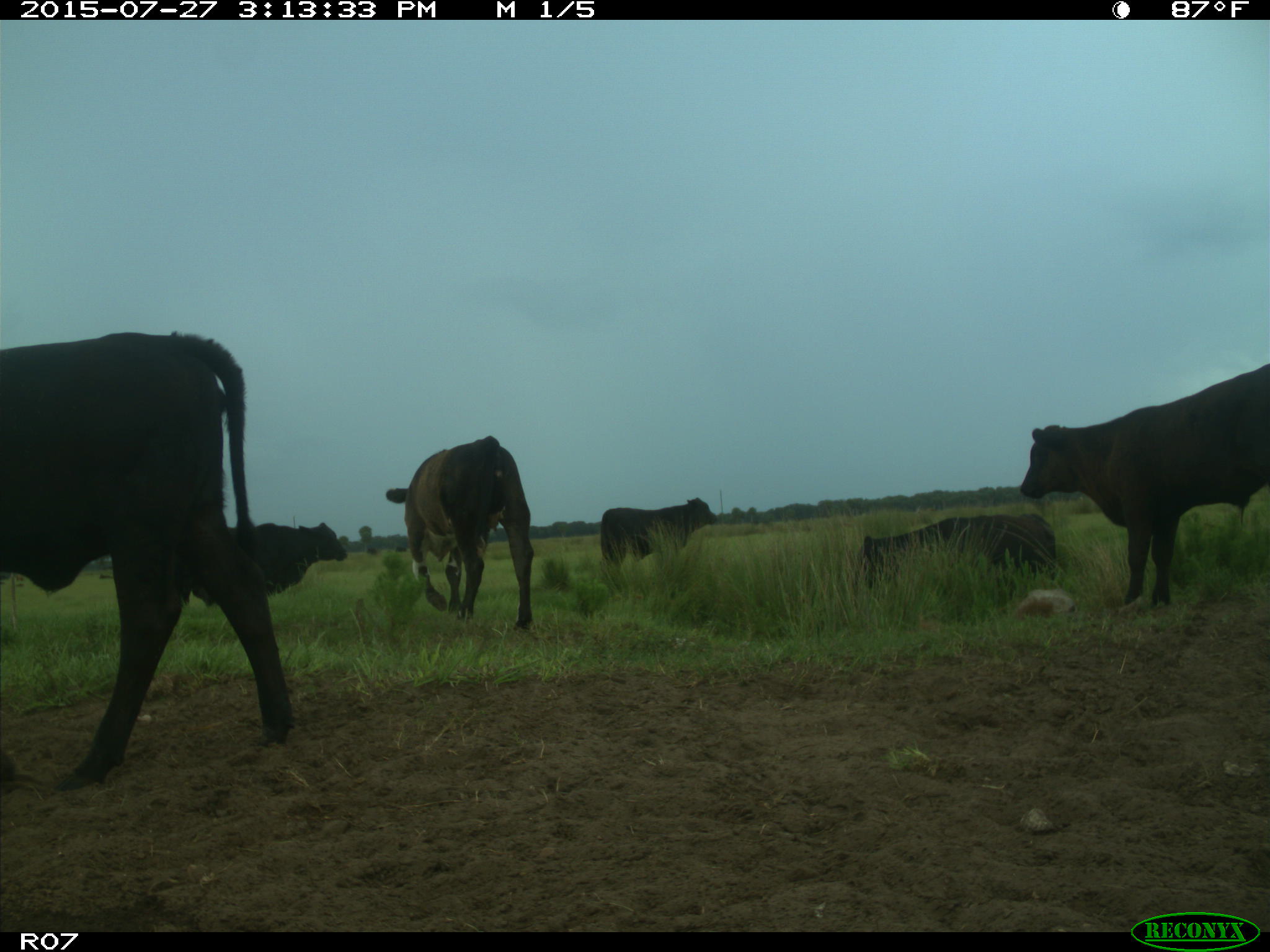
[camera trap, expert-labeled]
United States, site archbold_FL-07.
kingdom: Animalia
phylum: Chordata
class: Mammalia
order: Artiodactyla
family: Bovidae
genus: Bos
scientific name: Bos taurus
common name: domestic cow